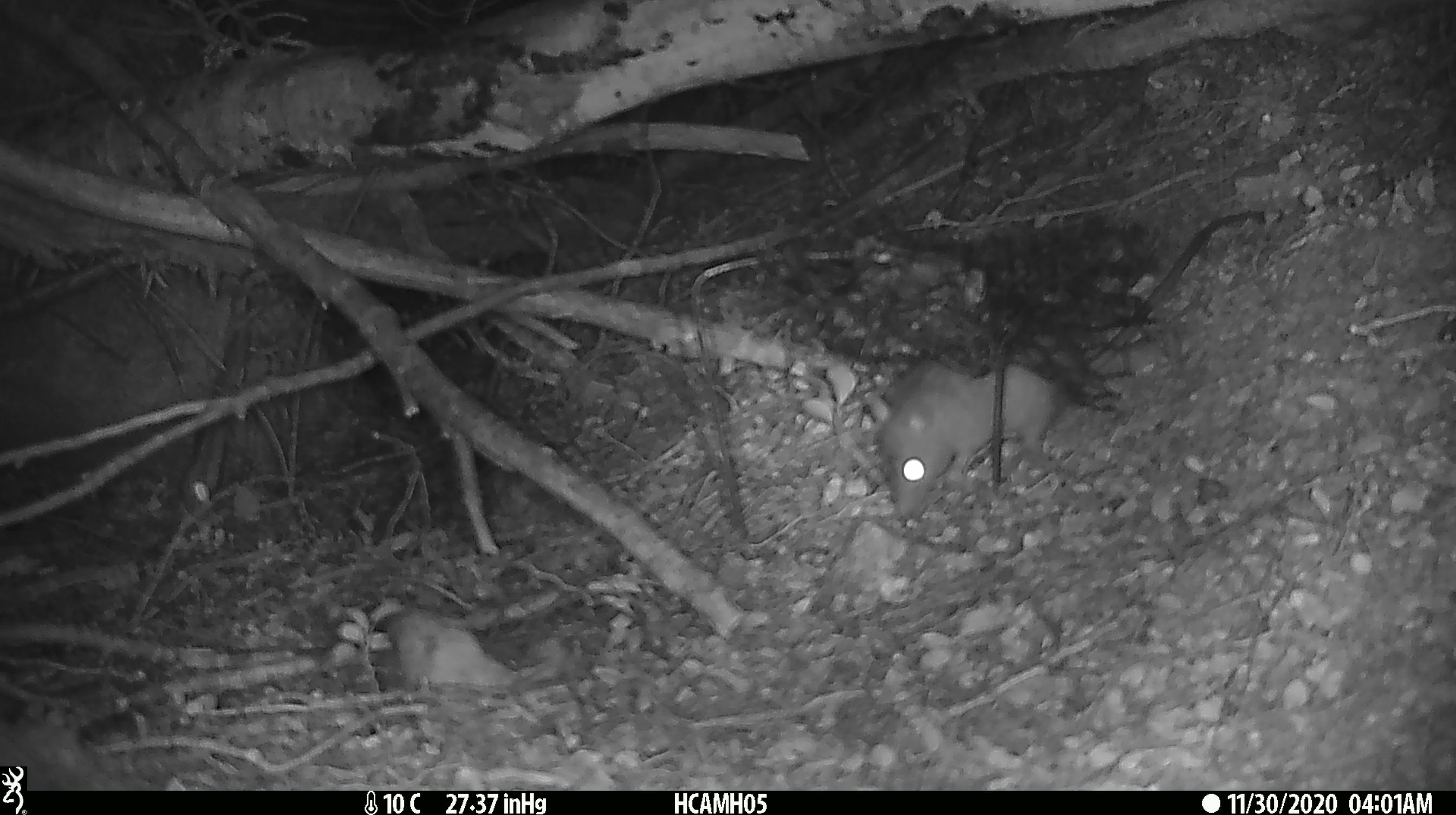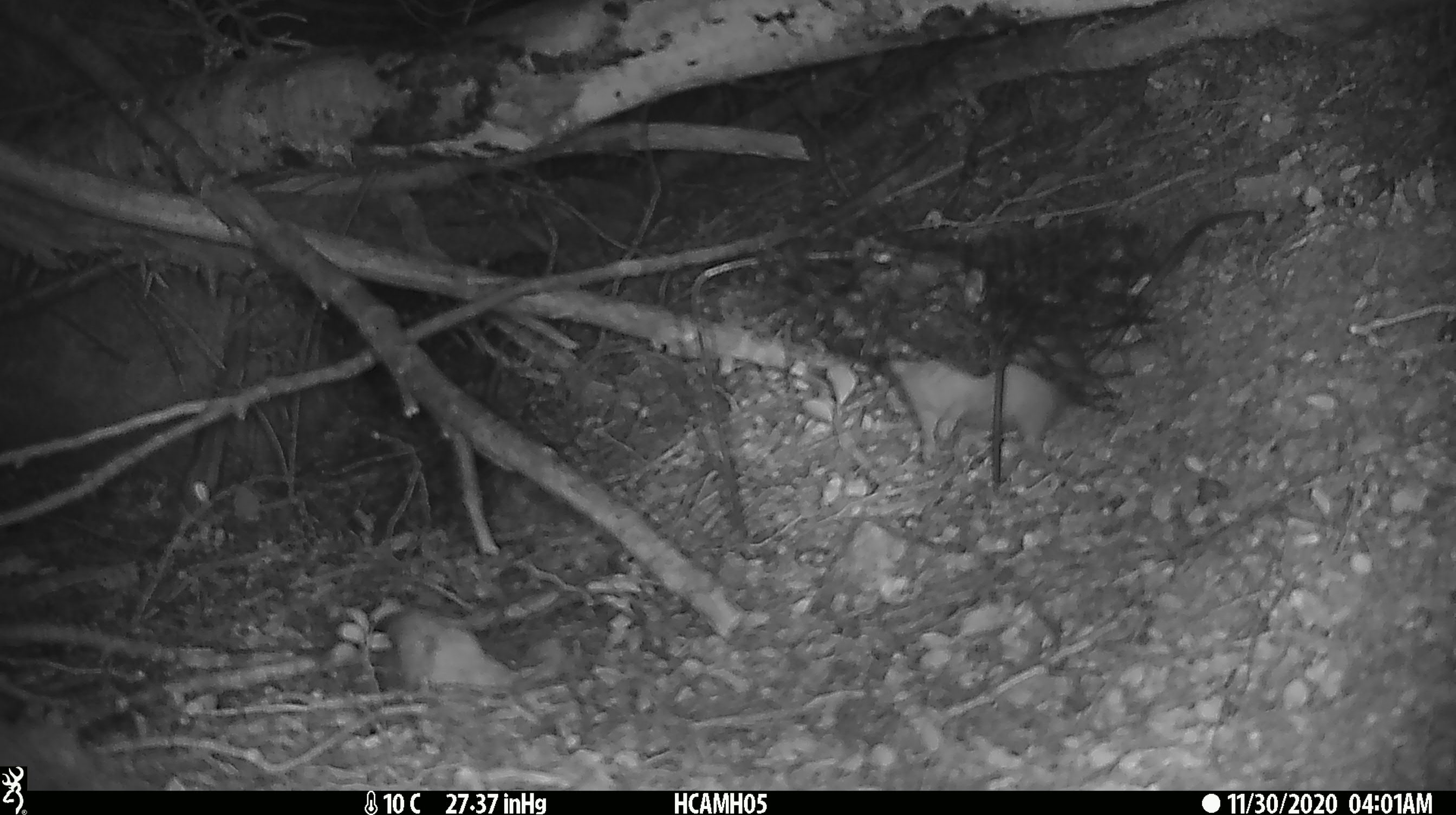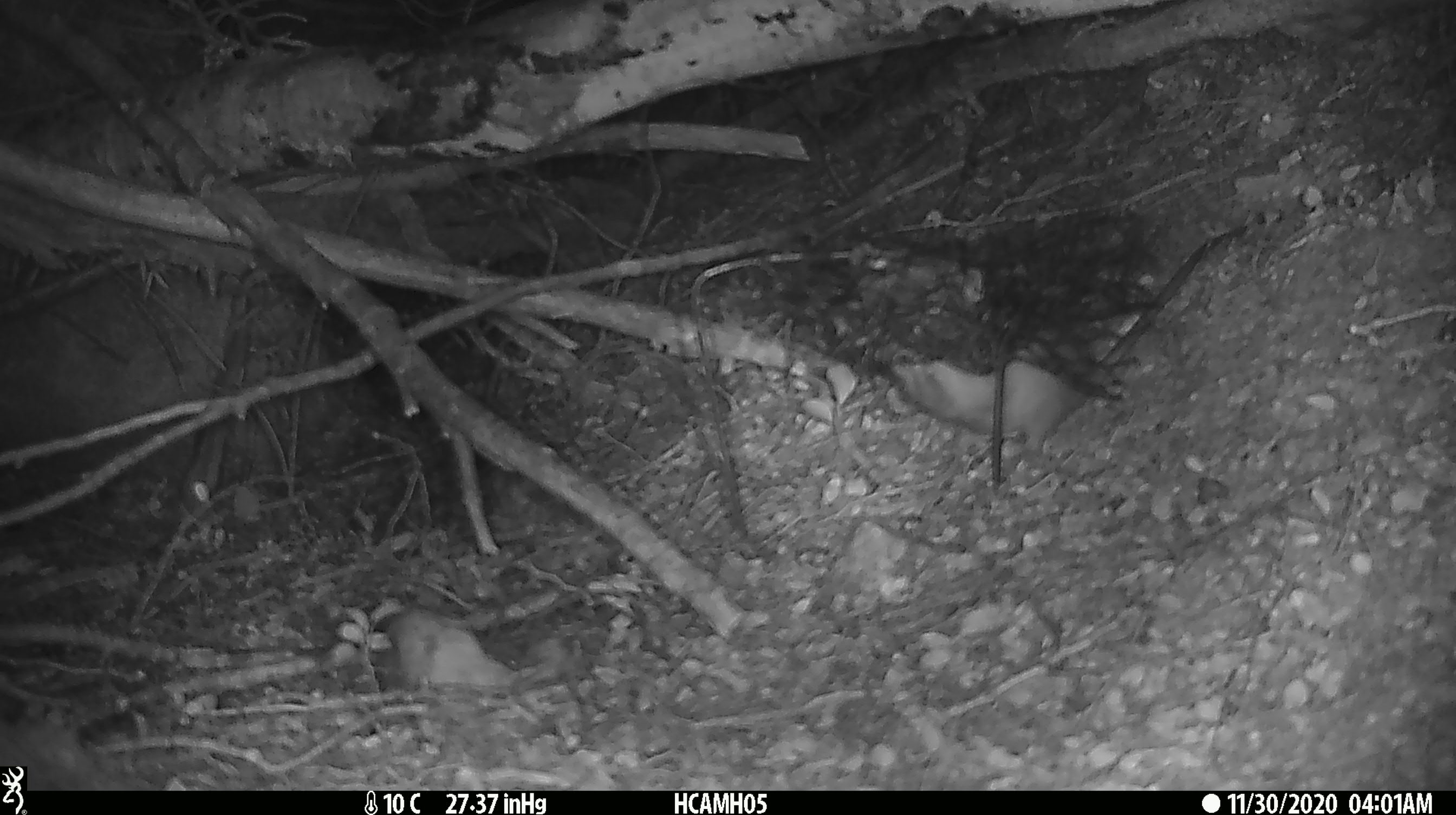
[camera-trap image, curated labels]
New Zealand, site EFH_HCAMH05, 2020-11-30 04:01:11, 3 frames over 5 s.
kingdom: Animalia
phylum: Chordata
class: Mammalia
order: Rodentia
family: Muridae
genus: Rattus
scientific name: Rattus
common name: rat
Rat (Rattus).